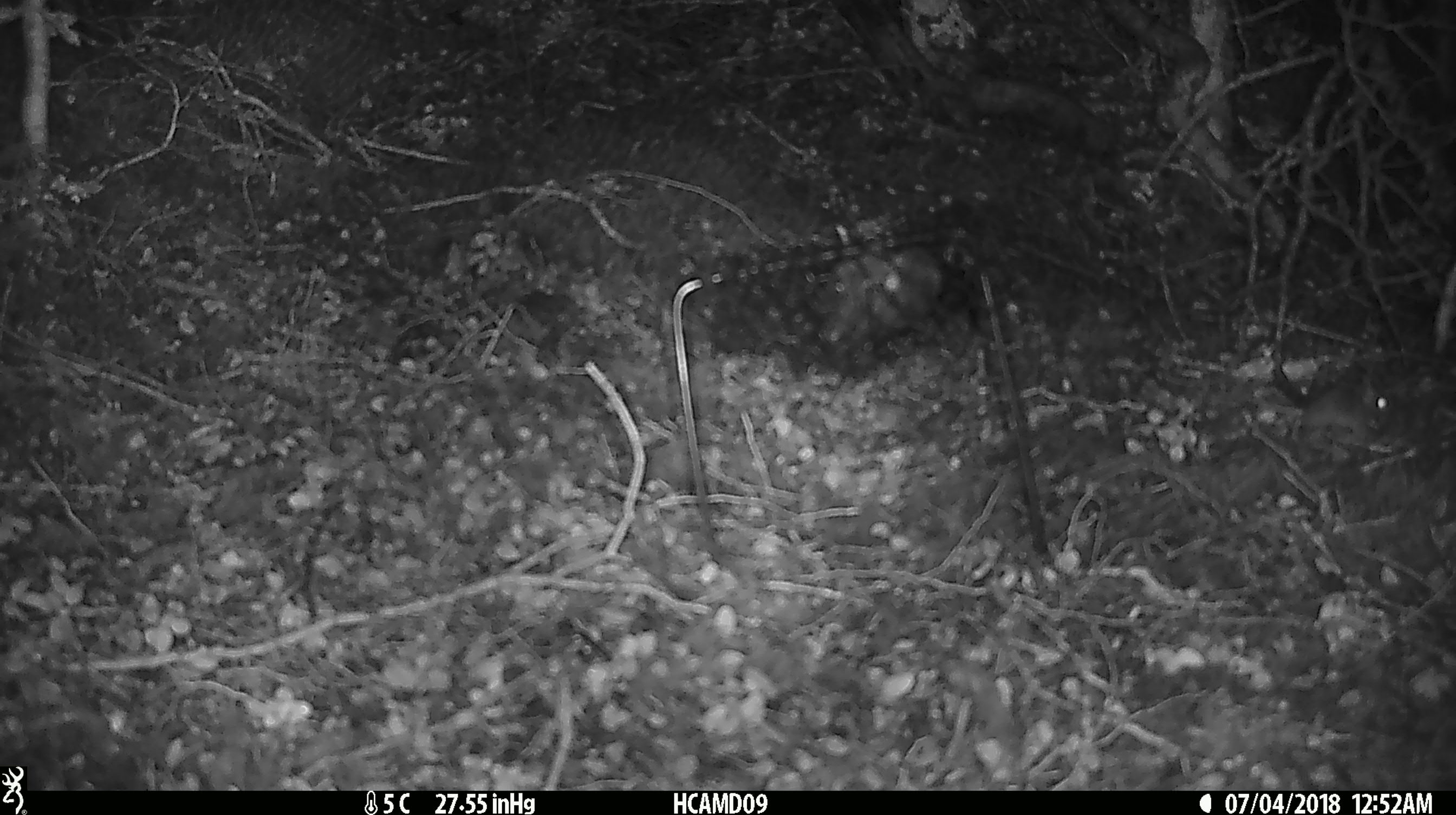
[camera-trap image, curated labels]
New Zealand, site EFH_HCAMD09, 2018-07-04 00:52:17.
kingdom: Animalia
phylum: Chordata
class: Mammalia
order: Rodentia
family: Muridae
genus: Mus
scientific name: Mus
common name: mouse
Mouse (Mus).